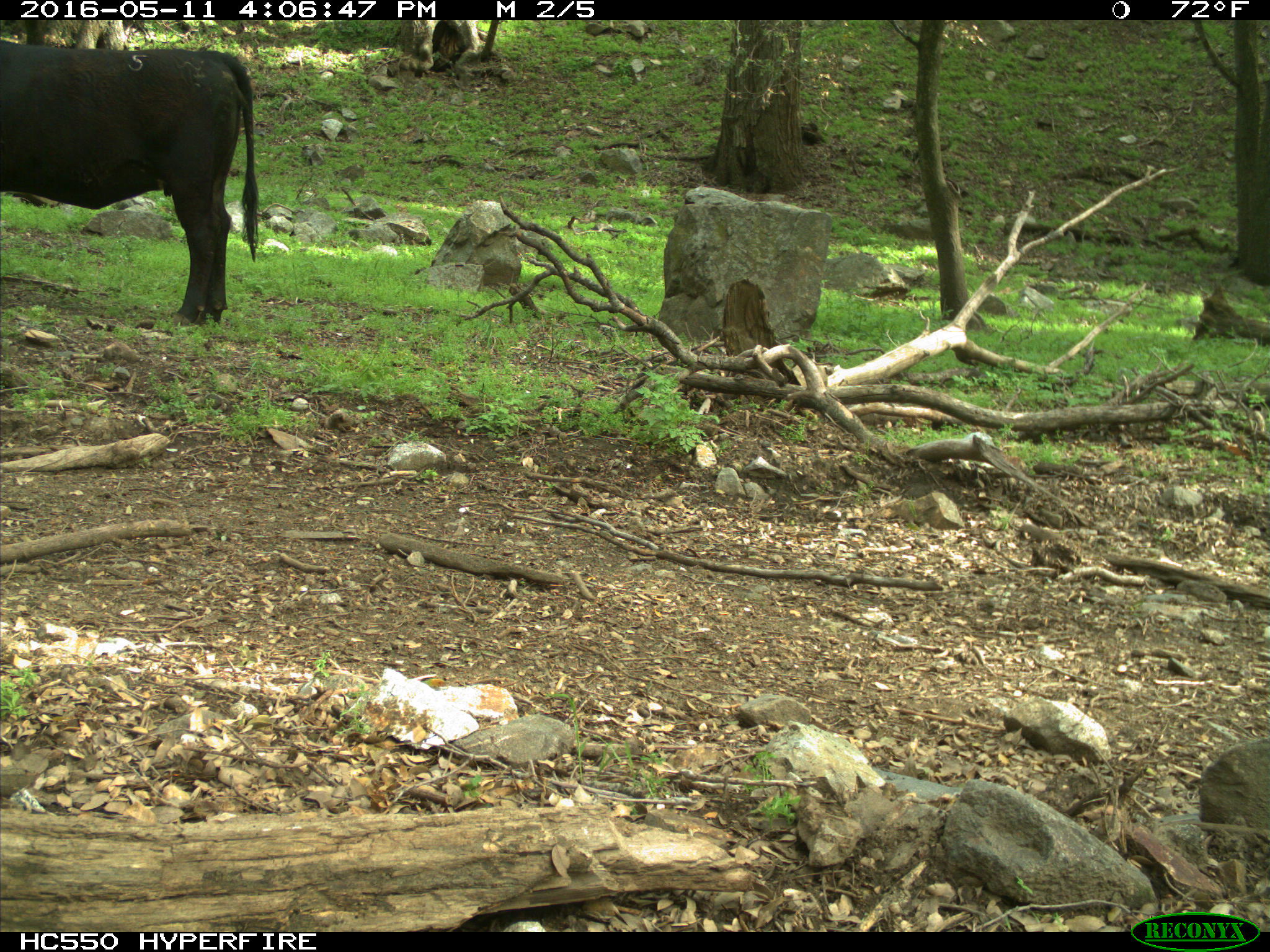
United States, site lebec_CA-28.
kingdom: Animalia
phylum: Chordata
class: Mammalia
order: Artiodactyla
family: Bovidae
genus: Bos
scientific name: Bos taurus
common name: domestic cow